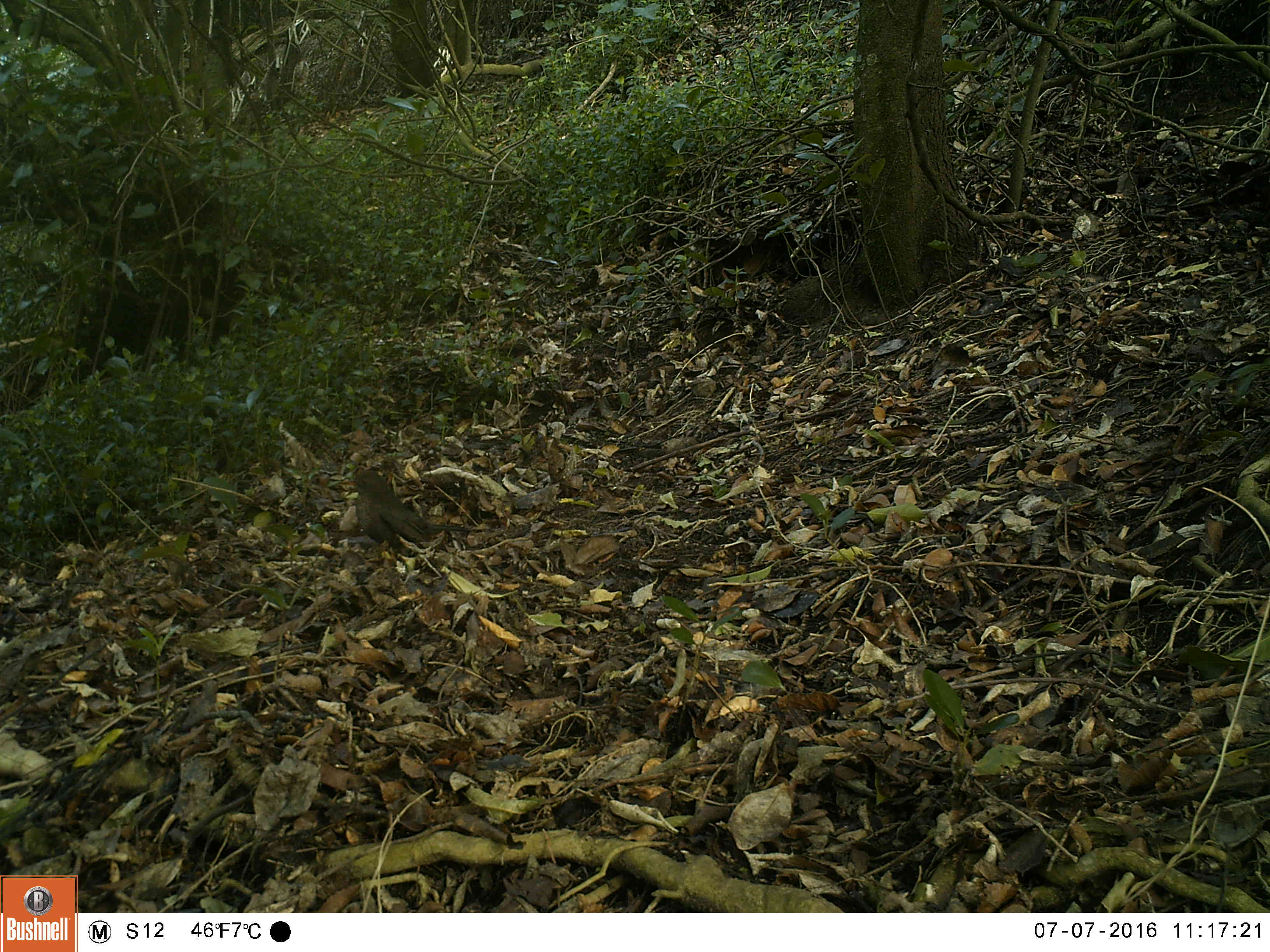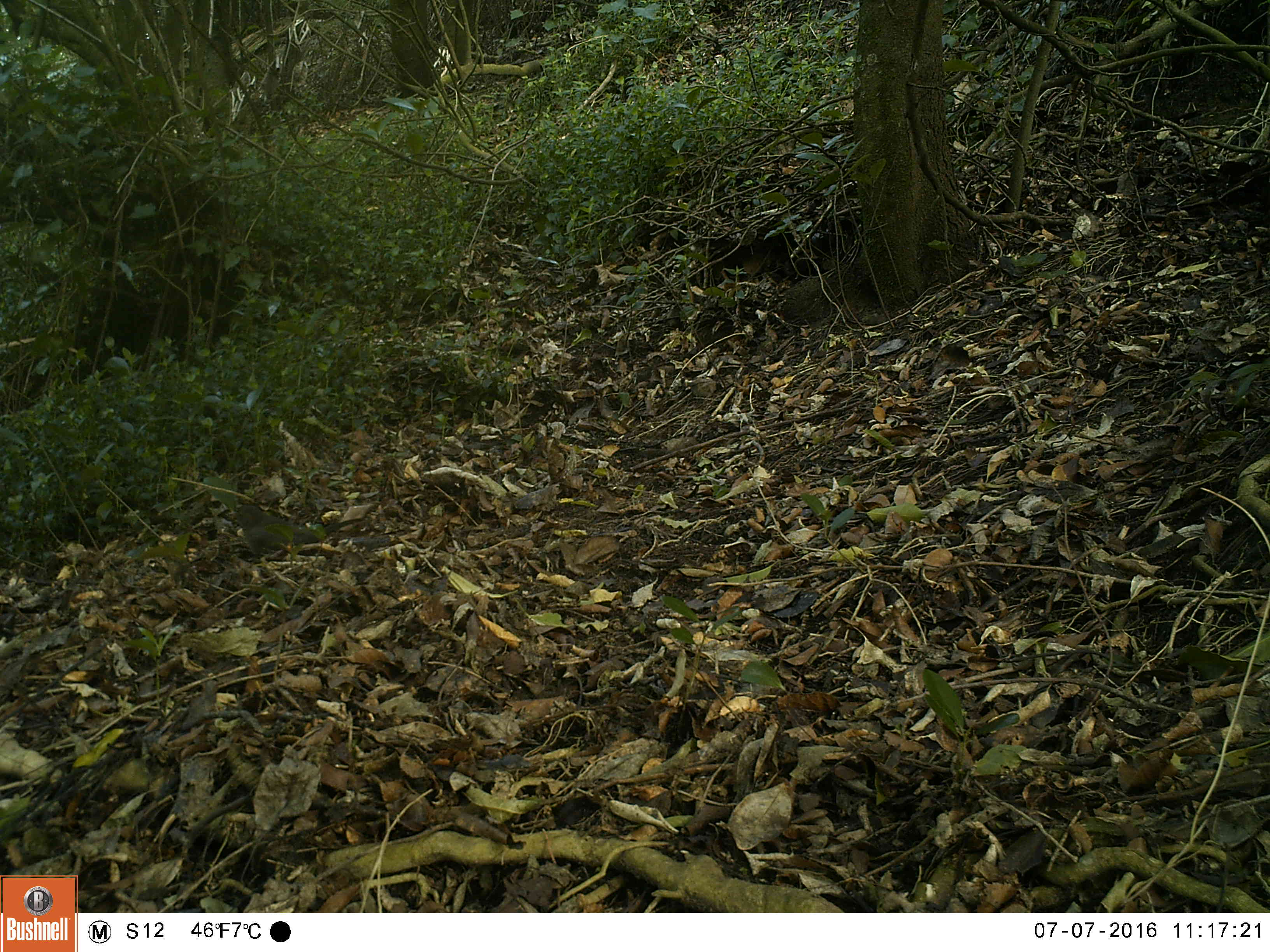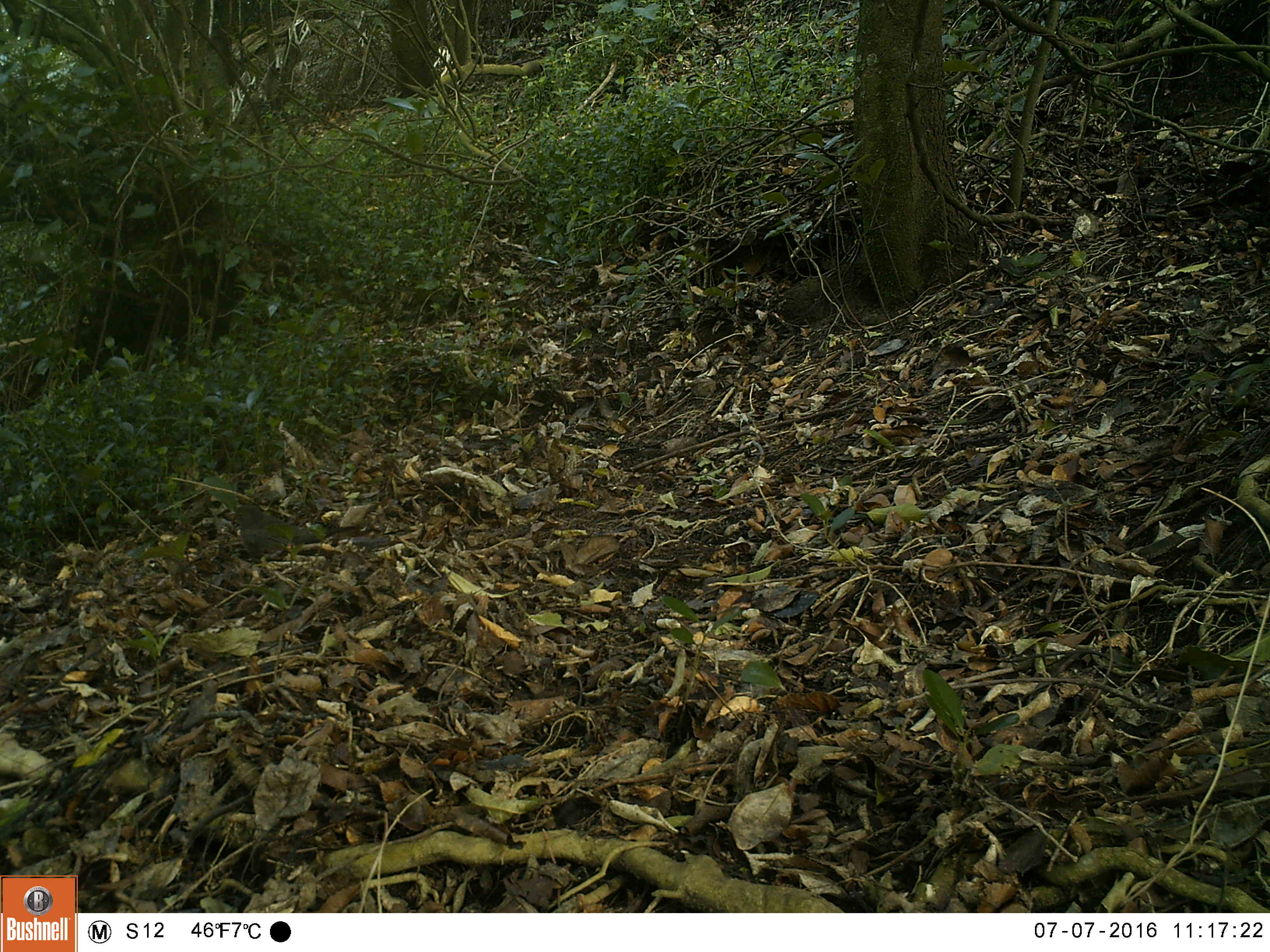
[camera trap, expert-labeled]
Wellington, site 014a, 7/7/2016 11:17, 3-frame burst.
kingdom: Animalia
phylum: Chordata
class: Aves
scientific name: Aves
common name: bird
Bird (Aves).